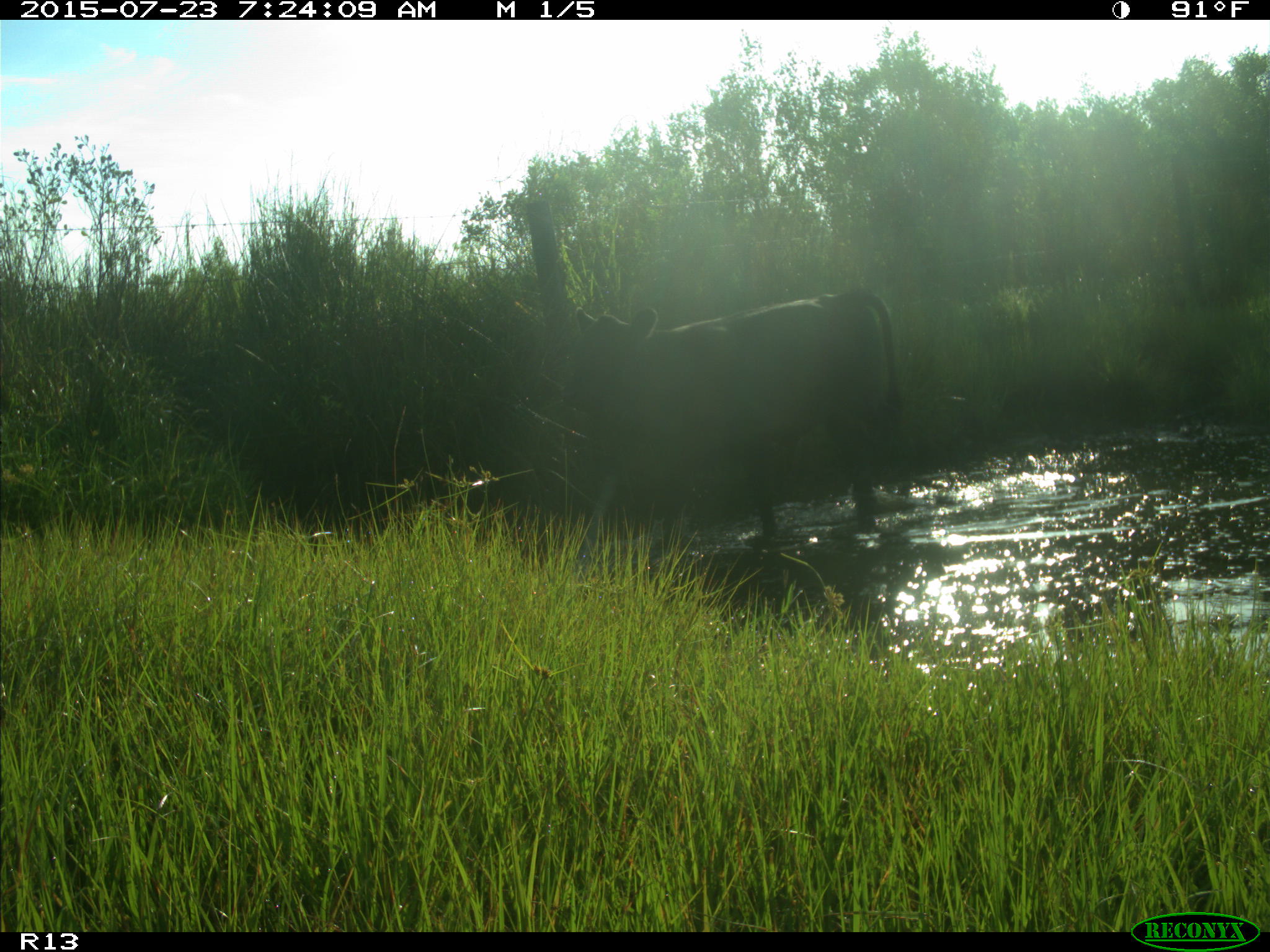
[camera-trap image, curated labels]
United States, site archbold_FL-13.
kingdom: Animalia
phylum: Chordata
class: Mammalia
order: Artiodactyla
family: Bovidae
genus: Bos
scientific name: Bos taurus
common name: domestic cow